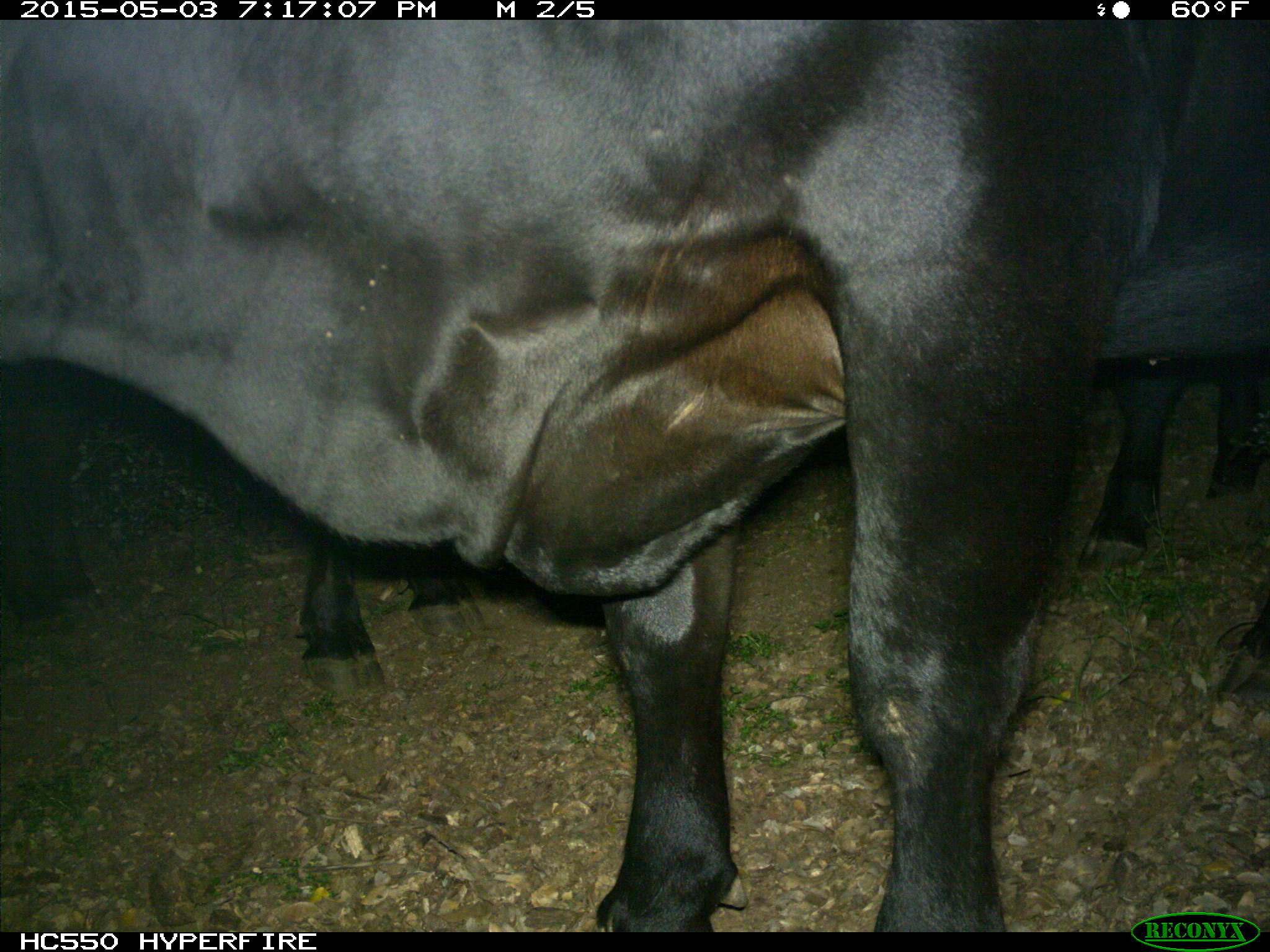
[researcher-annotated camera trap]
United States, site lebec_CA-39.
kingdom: Animalia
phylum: Chordata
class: Mammalia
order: Artiodactyla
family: Bovidae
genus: Bos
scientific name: Bos taurus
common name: domestic cow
Bos taurus (domestic cow).